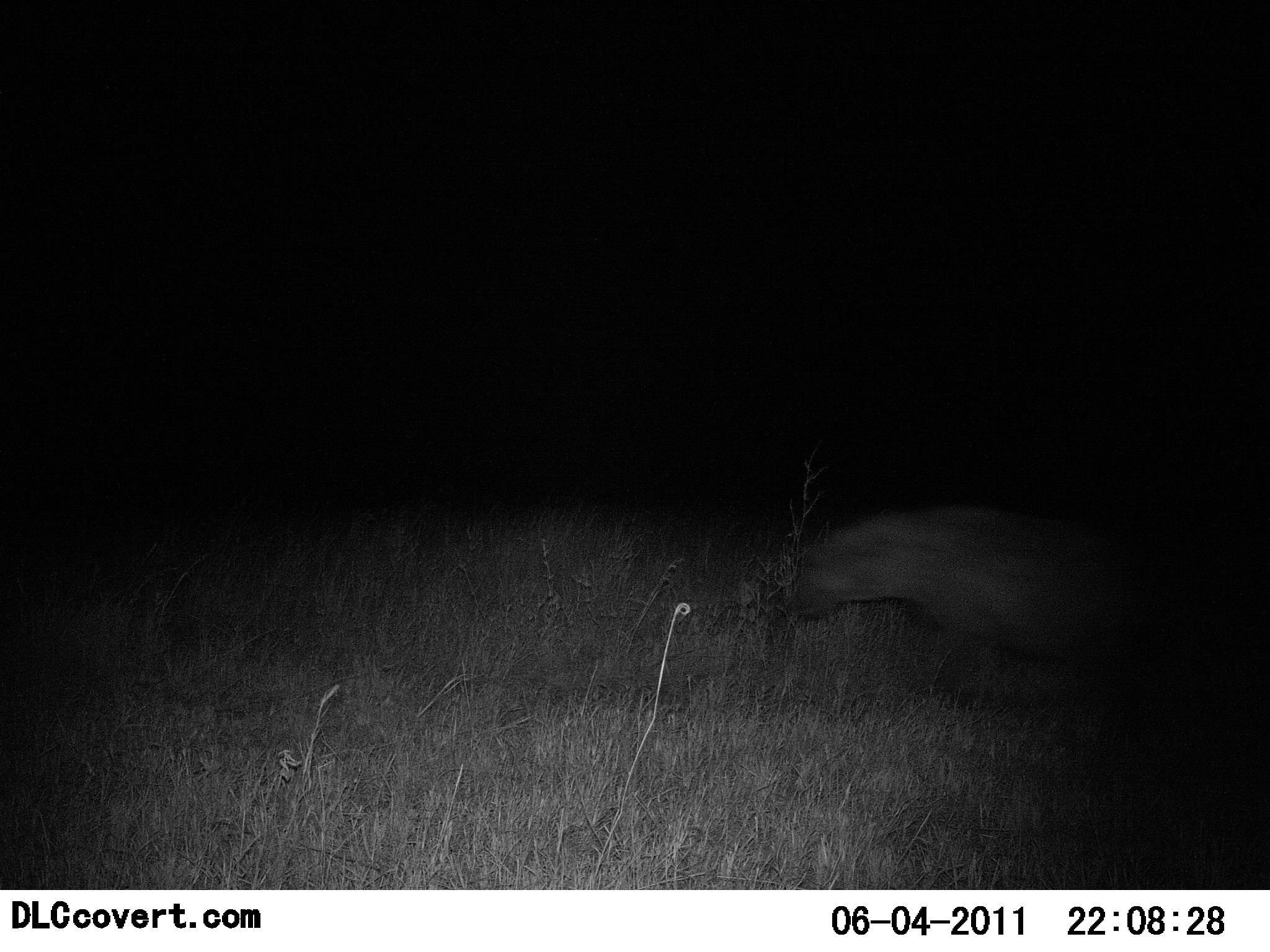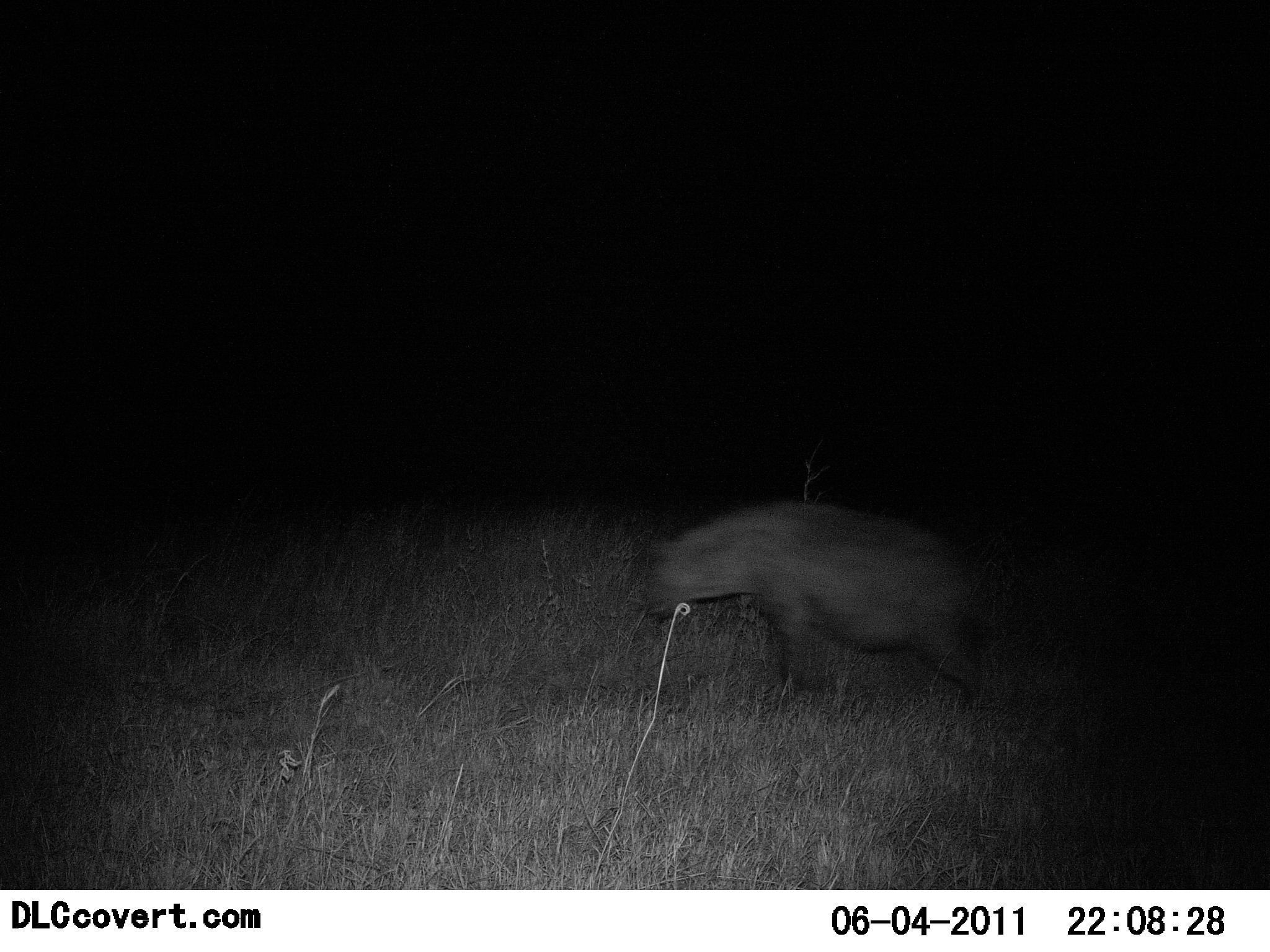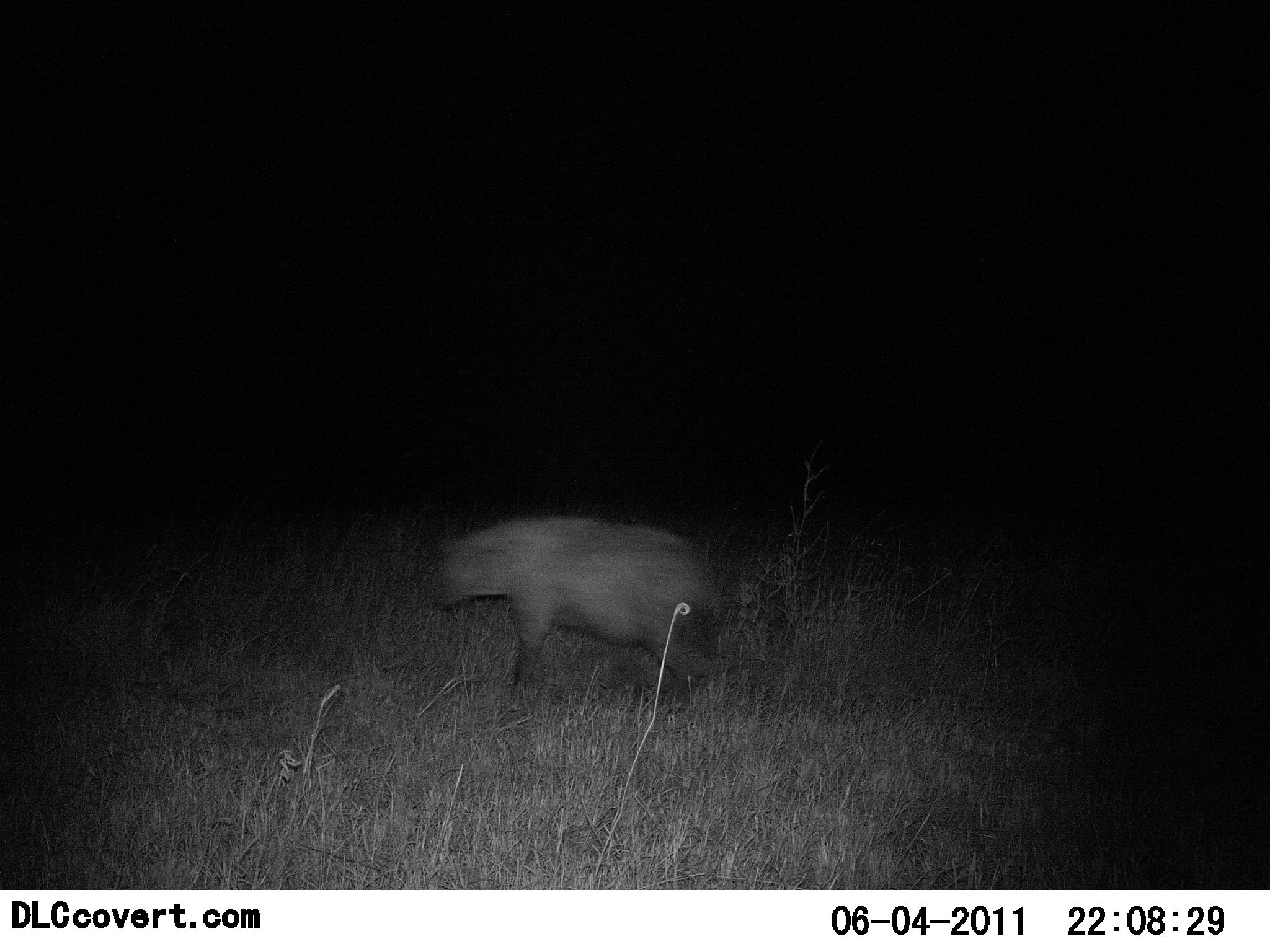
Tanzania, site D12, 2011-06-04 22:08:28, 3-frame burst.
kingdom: Animalia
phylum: Chordata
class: Mammalia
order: Carnivora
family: Hyaenidae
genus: Crocuta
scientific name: Crocuta crocuta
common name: spotted hyena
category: hyenaspotted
Hyenaspotted (spotted hyena) (Crocuta crocuta), count 1. Behavior (volunteer vote fractions): standing 8%, resting 0%, moving 92%, interacting 0%. Young present (vote fraction): 0%. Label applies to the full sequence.